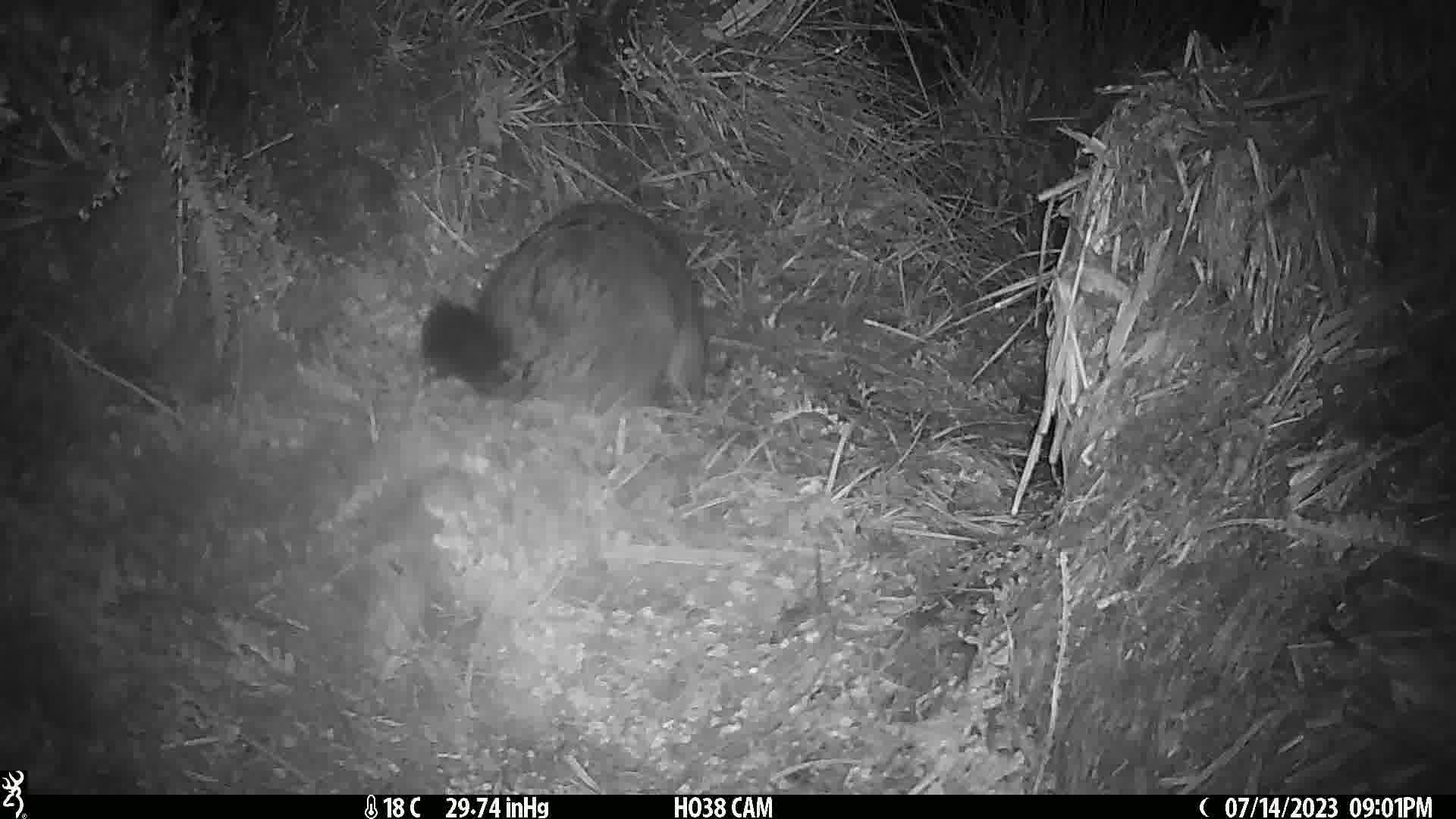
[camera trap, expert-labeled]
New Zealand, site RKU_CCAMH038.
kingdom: Animalia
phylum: Chordata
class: Mammalia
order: Diprotodontia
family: Phalangeridae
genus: Trichosurus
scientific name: Trichosurus vulpecula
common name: common brushtail possum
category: possum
Possum (common brushtail possum) (Trichosurus vulpecula).